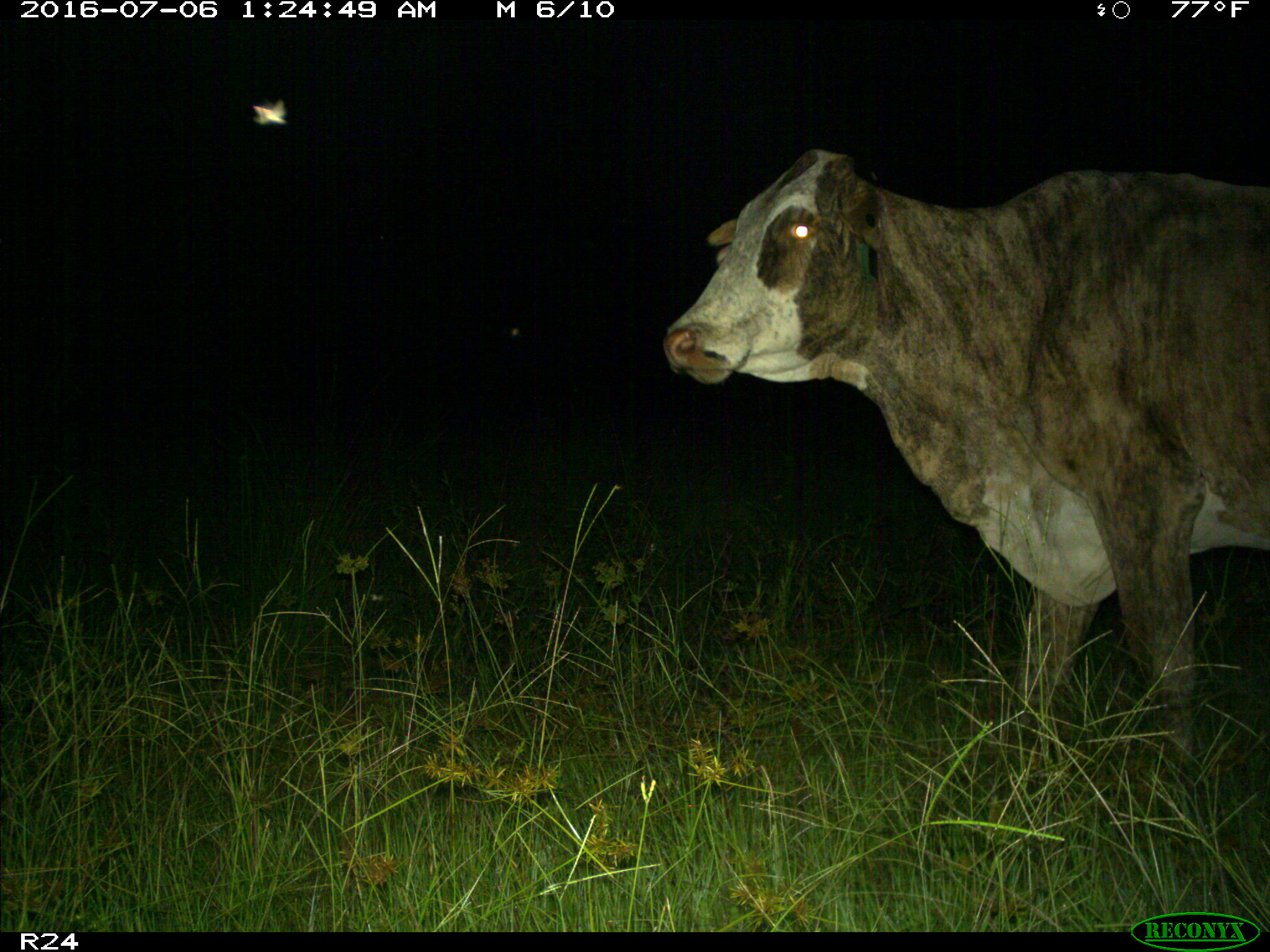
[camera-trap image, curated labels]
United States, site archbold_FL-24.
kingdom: Animalia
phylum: Chordata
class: Mammalia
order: Artiodactyla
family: Bovidae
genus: Bos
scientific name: Bos taurus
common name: domestic cow